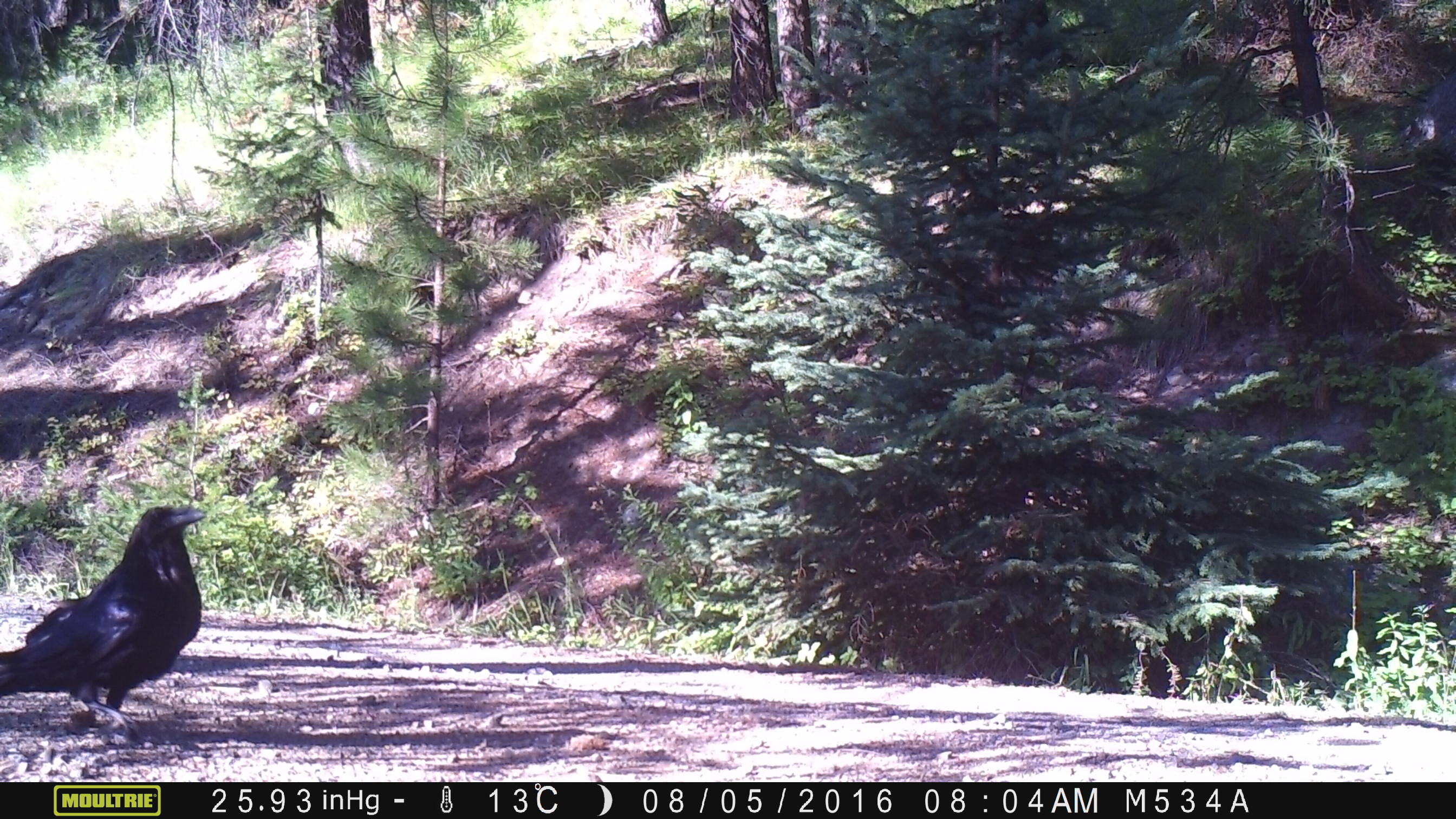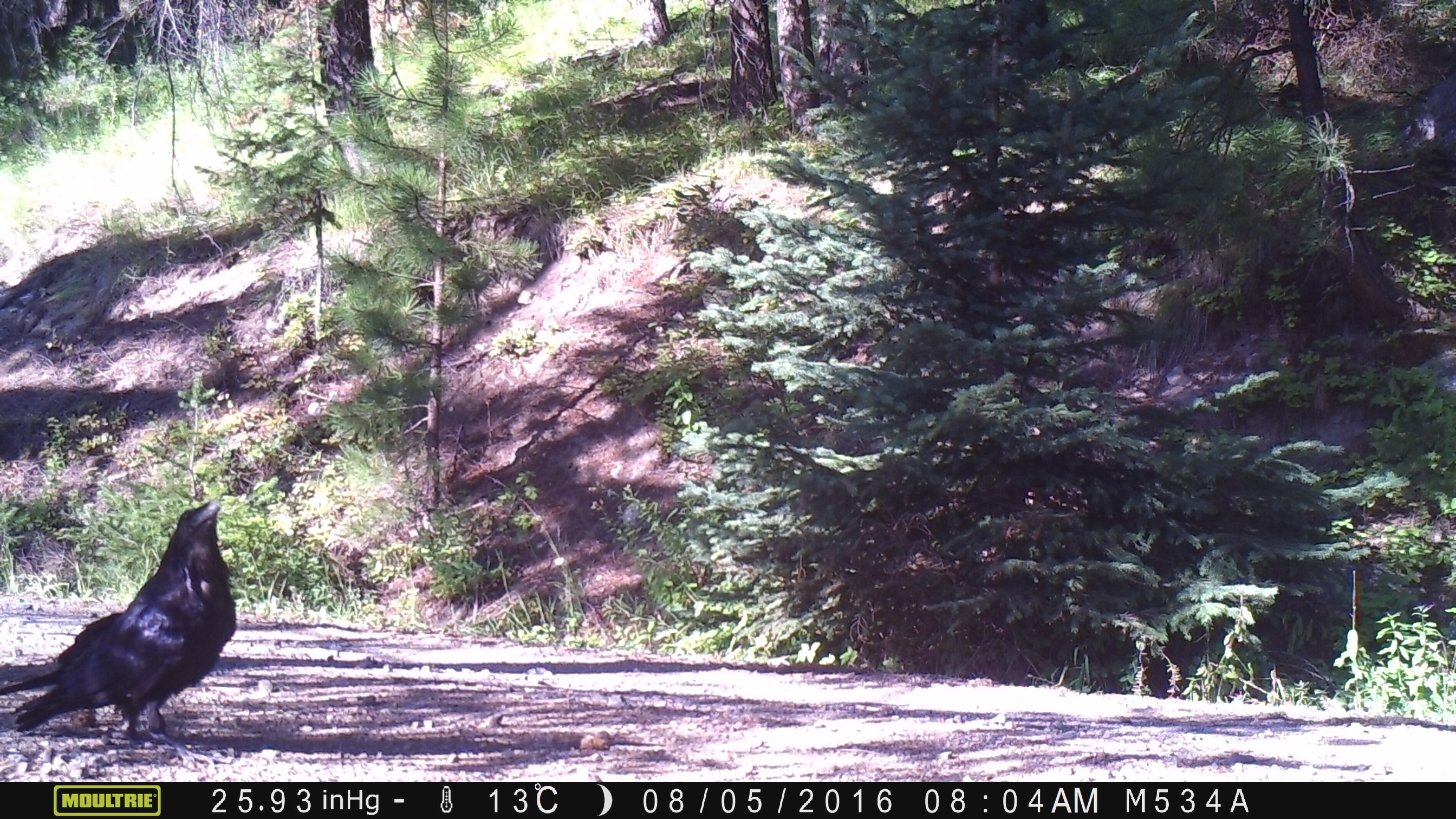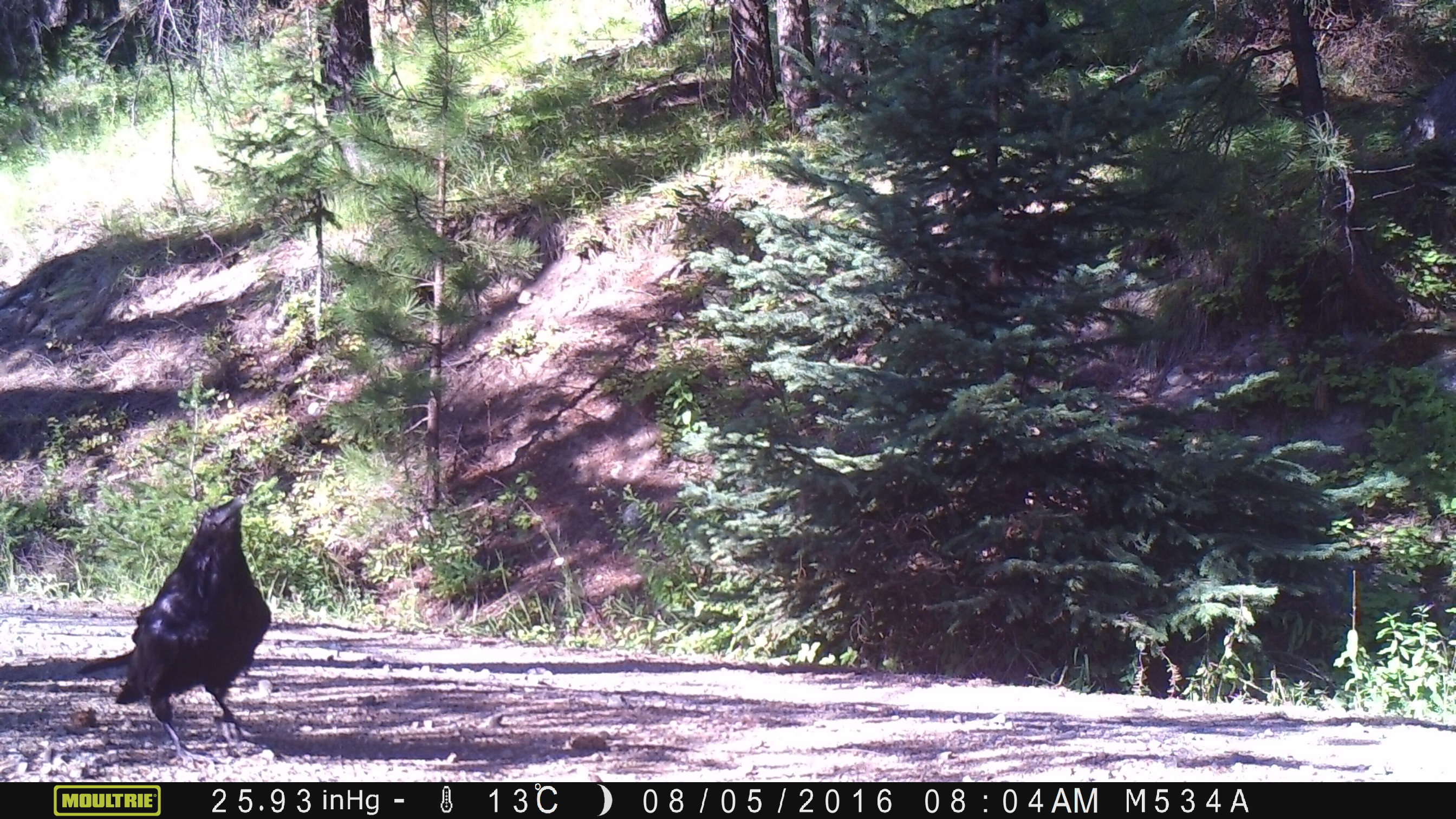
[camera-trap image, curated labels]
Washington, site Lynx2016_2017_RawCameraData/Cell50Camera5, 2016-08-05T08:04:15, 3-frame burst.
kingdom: Animalia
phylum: Chordata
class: Aves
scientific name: Aves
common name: birds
Aves (birds). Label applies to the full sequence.